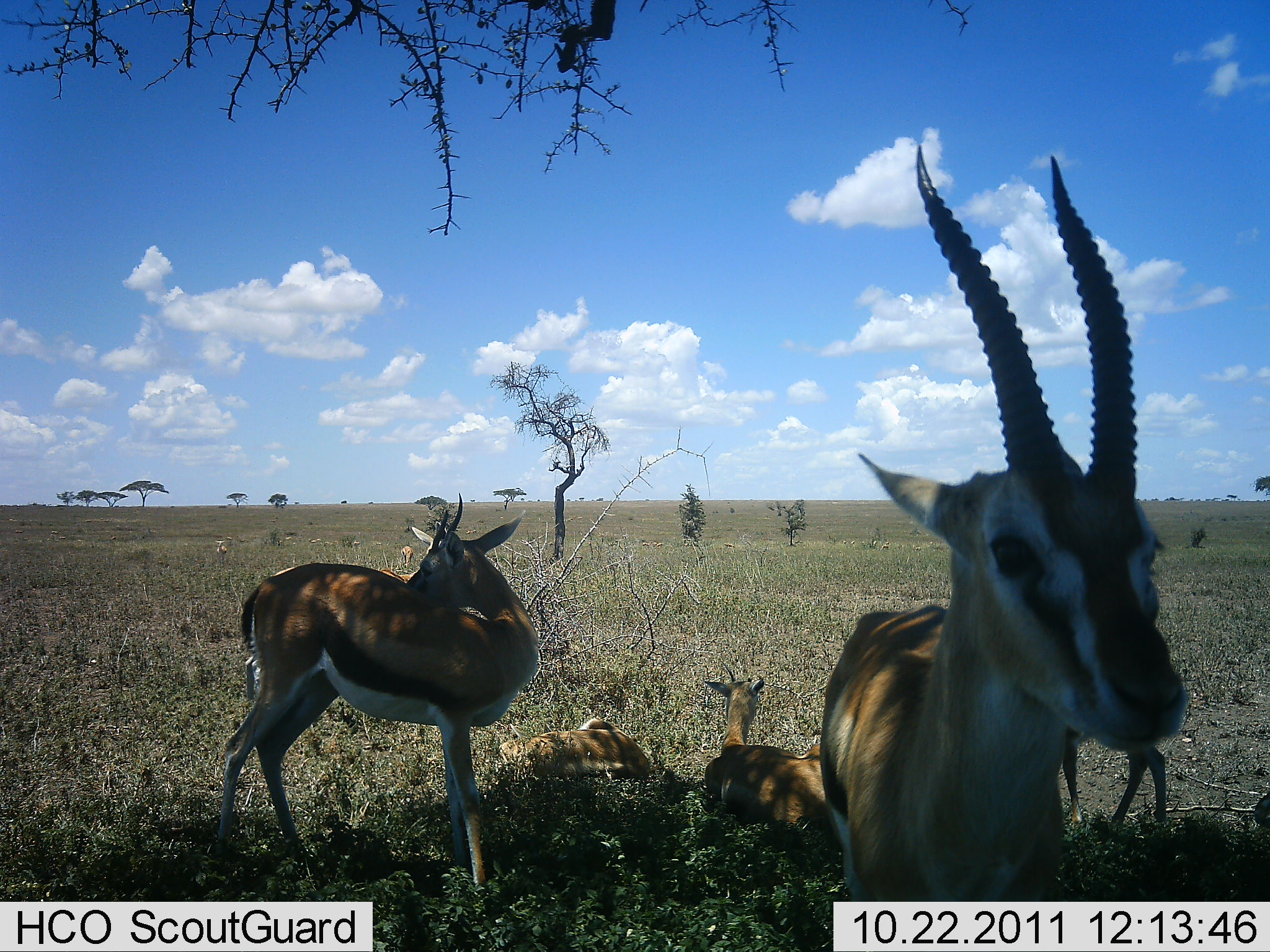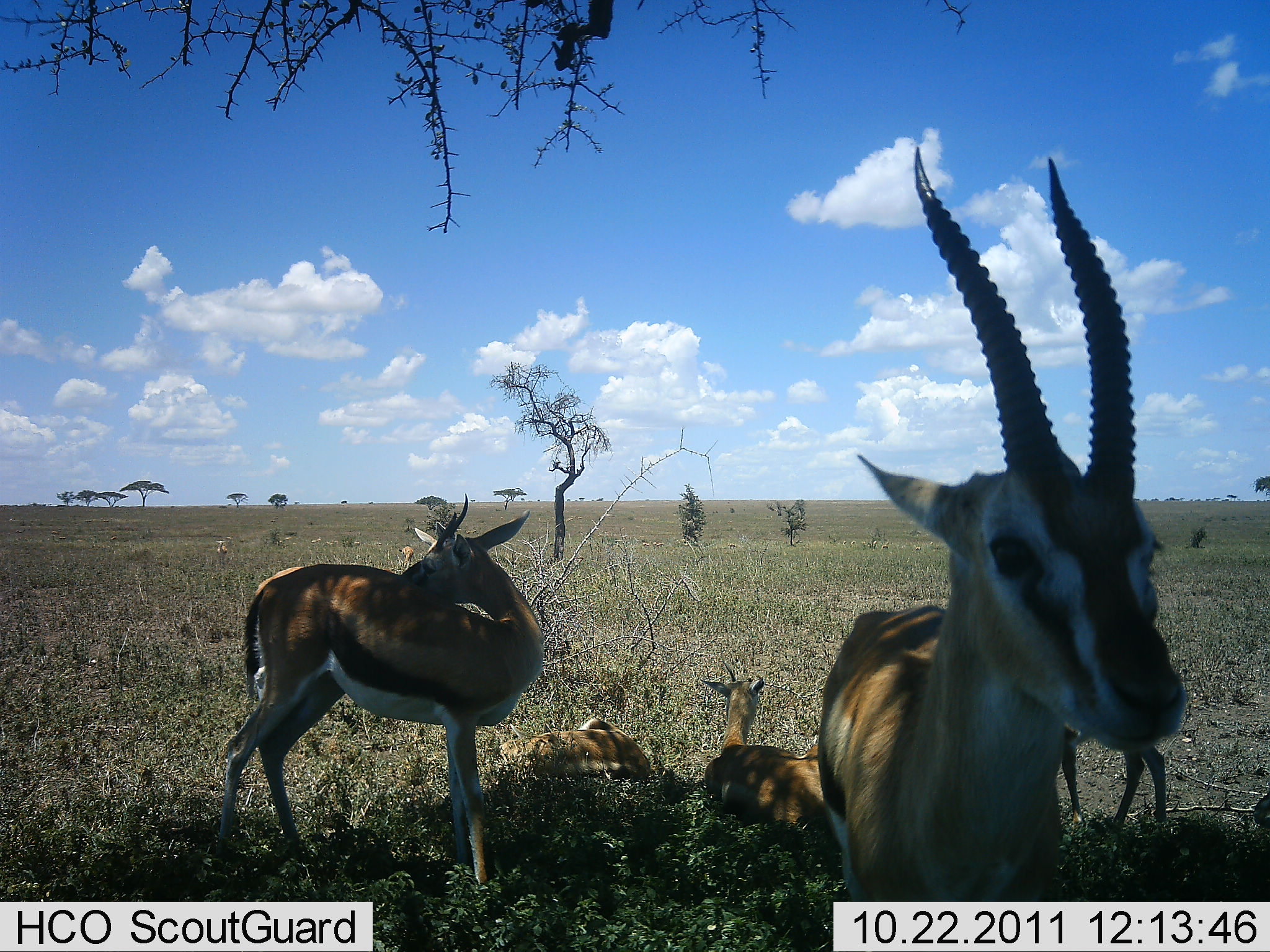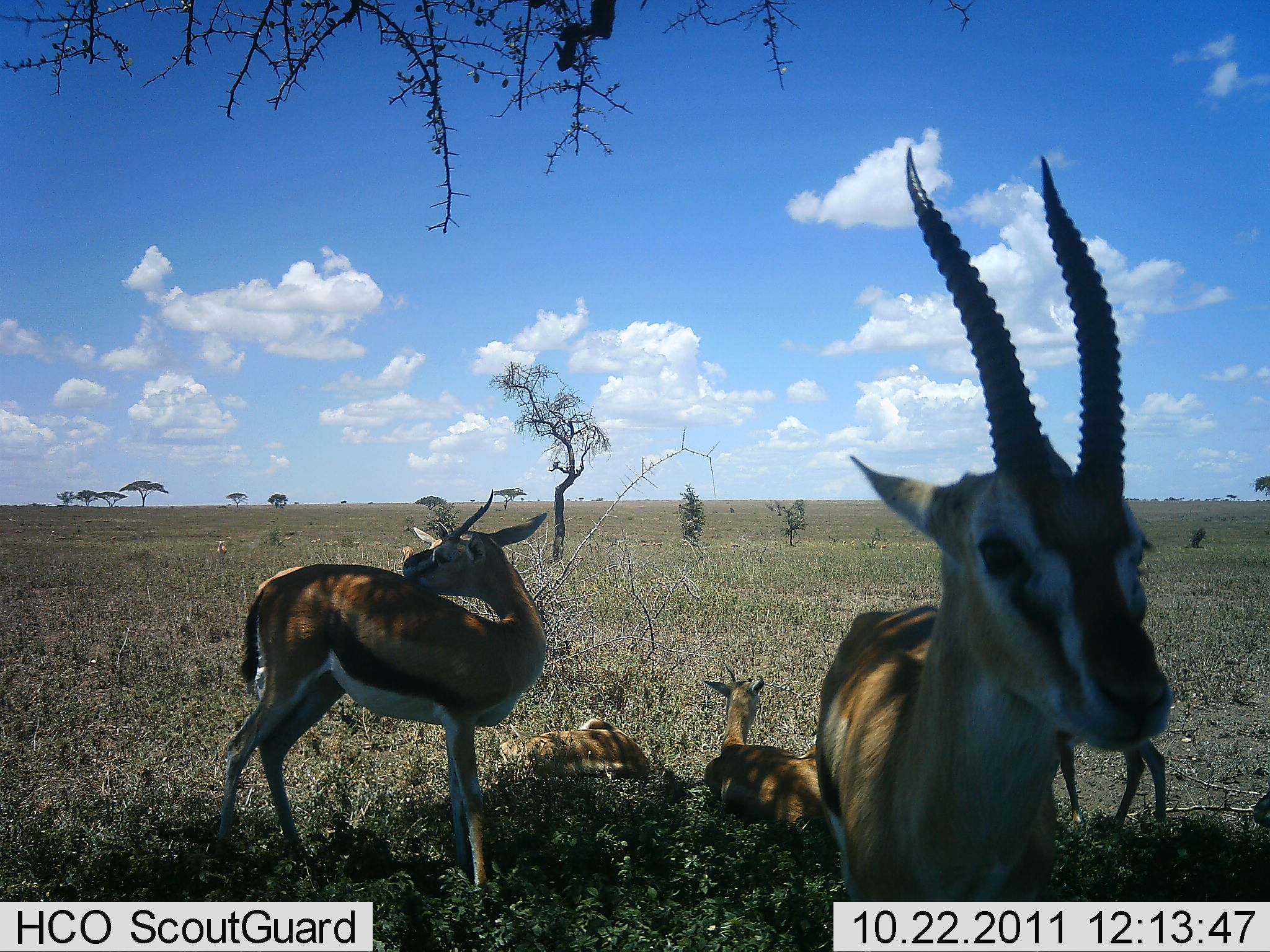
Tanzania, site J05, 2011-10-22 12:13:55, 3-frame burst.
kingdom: Animalia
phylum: Chordata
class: Mammalia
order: Artiodactyla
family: Bovidae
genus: Eudorcas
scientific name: Eudorcas thomsonii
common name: thomson's gazelle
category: gazellethomsons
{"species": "gazellethomsons (thomson's gazelle) (Eudorcas thomsonii)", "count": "5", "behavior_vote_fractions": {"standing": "87%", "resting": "100%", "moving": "7%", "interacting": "0%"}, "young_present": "20%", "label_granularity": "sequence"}